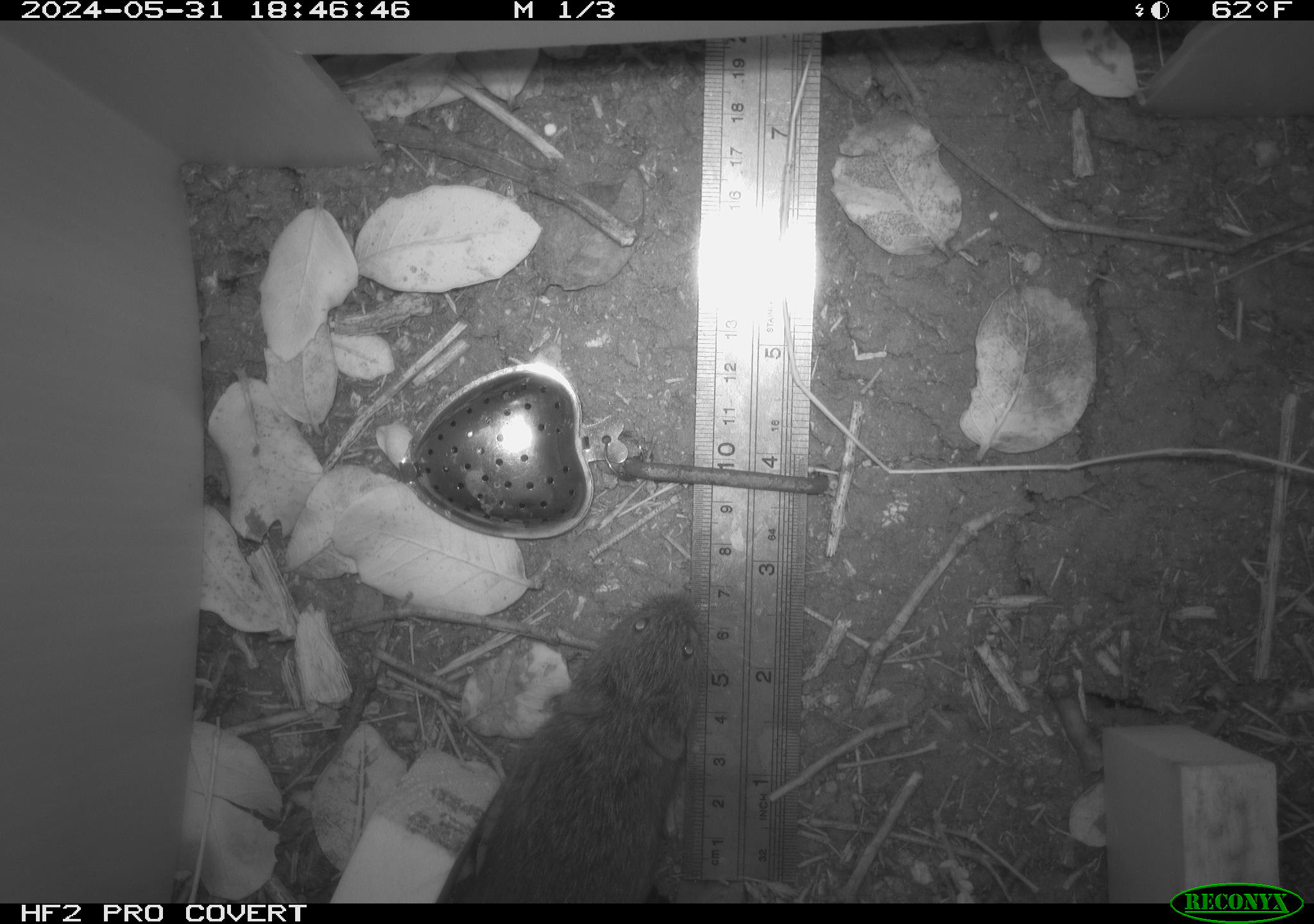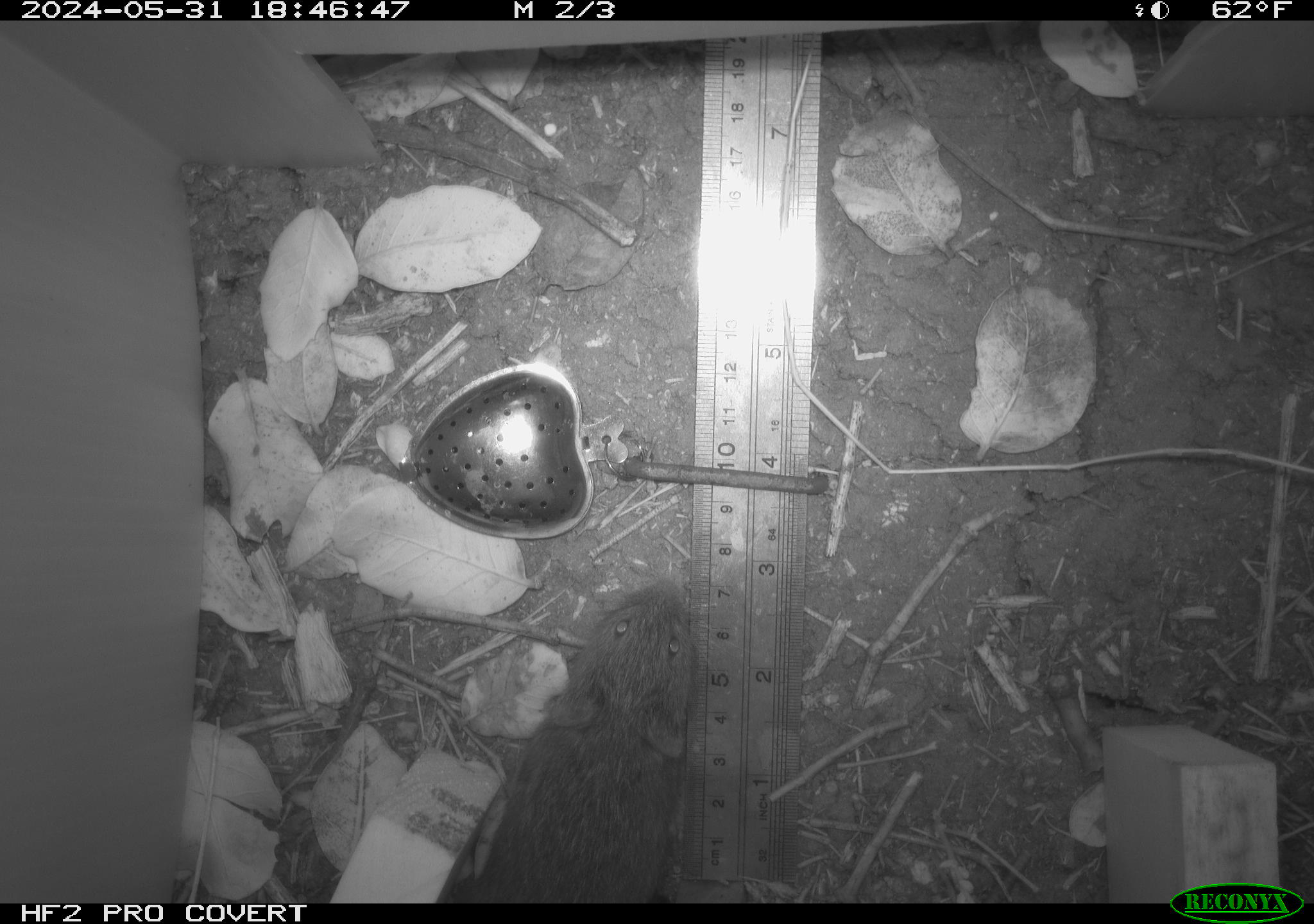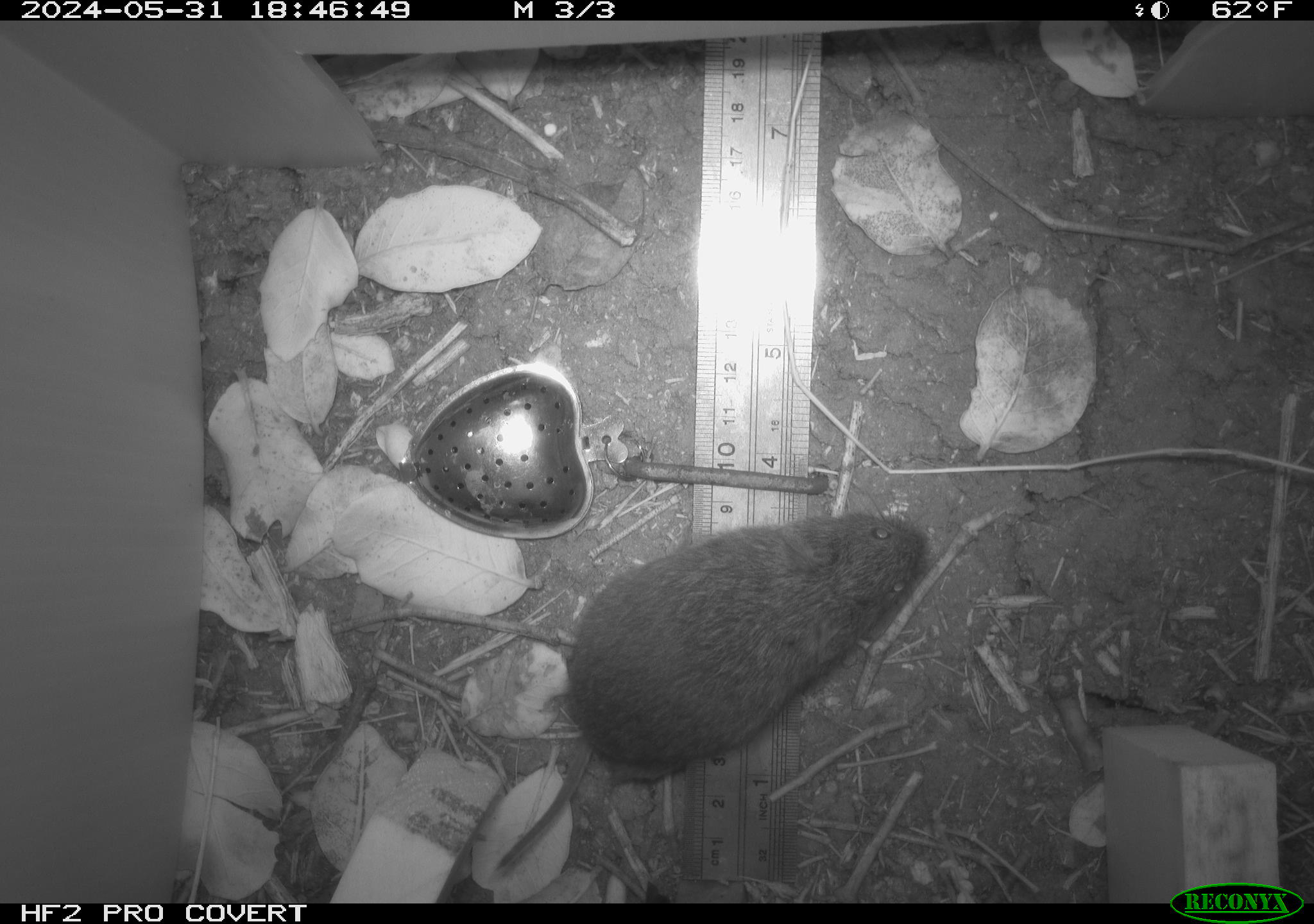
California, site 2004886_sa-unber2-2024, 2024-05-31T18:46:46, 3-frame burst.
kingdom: Animalia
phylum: Chordata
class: Mammalia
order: Rodentia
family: Cricetidae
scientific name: Arvicolinae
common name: voles, lemmings, and muskrats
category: arvicolinae subfamily